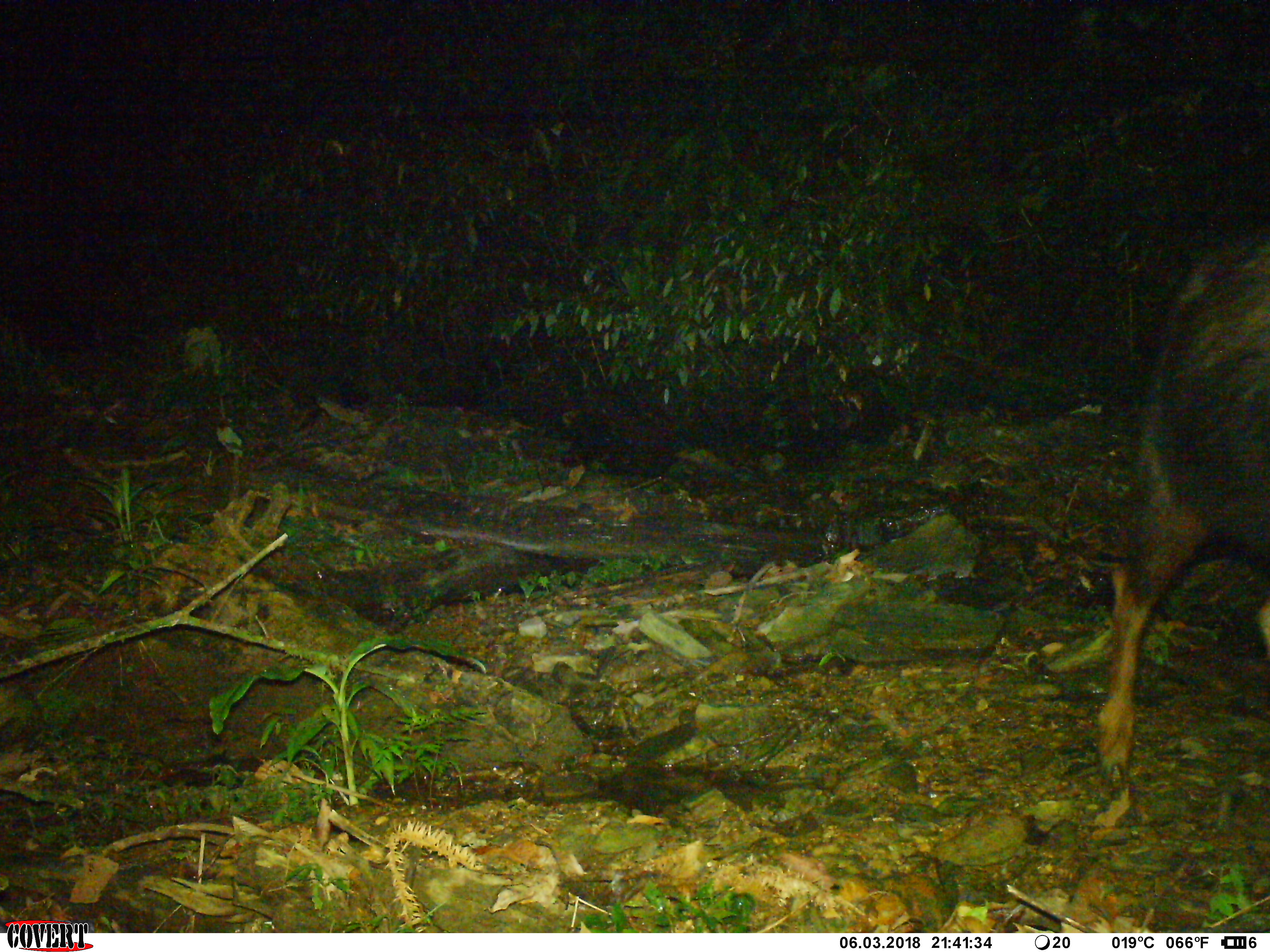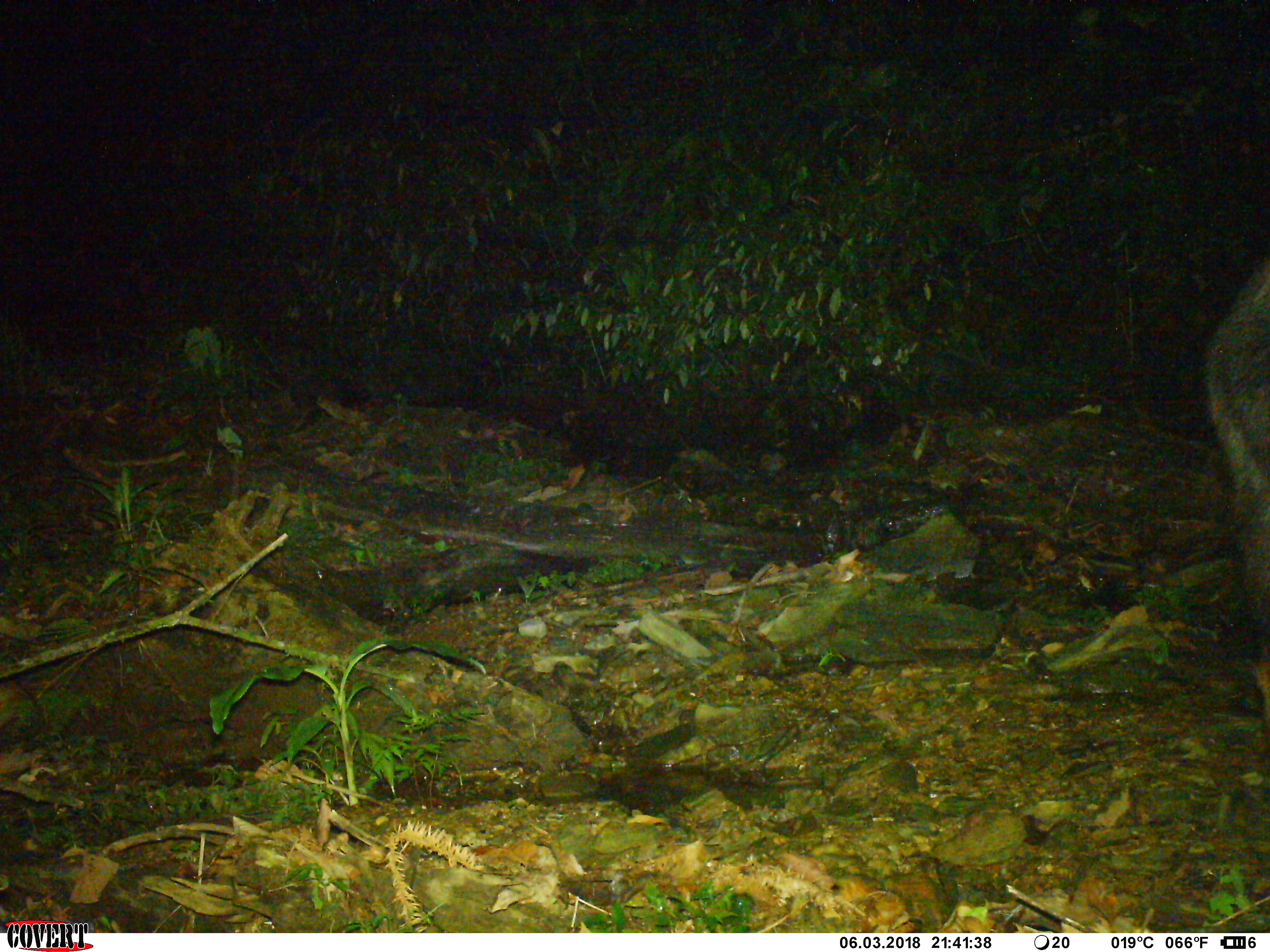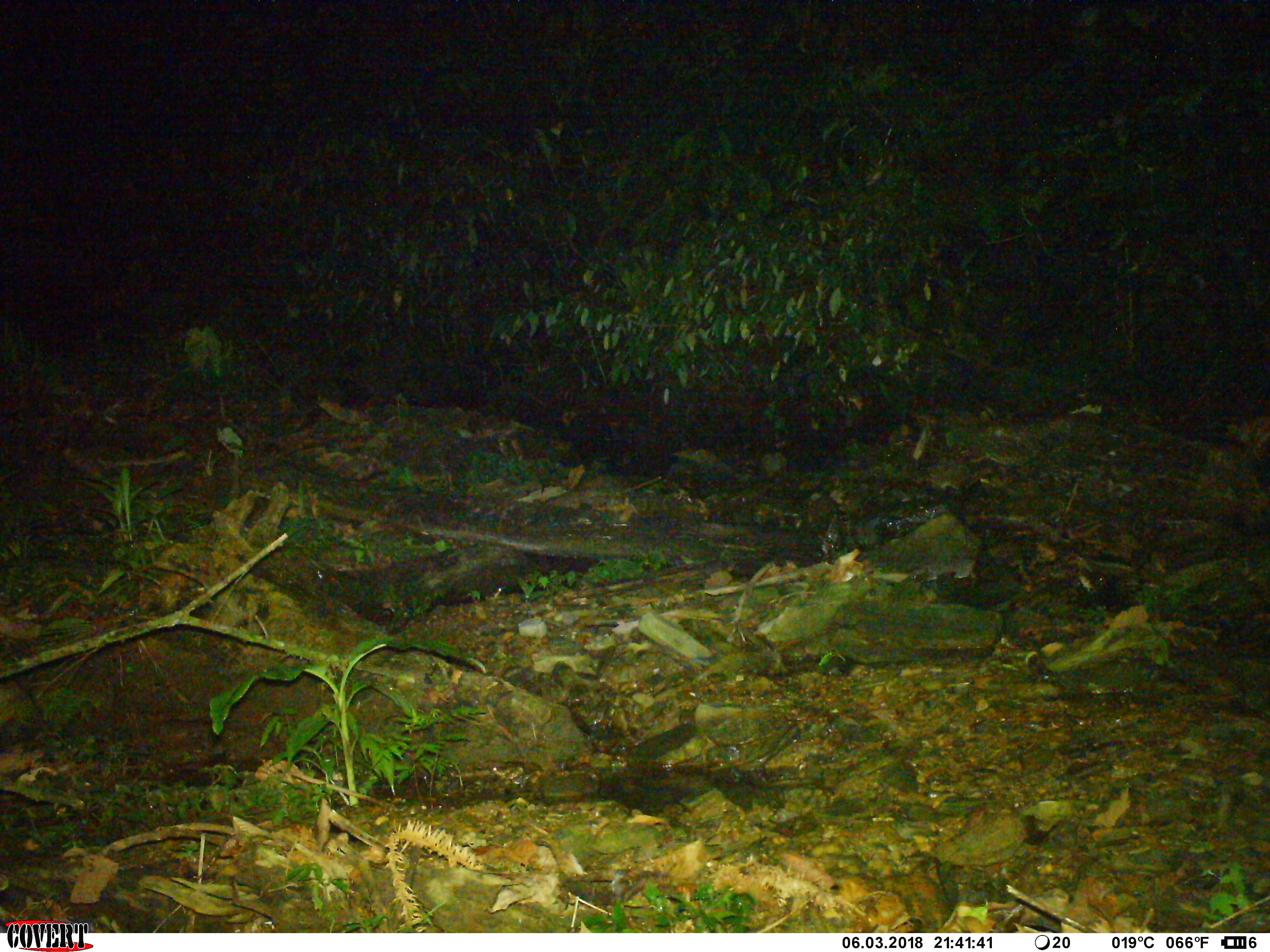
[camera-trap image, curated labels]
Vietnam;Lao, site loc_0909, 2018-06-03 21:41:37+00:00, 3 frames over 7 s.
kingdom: Animalia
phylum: Chordata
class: Mammalia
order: Artiodactyla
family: Bovidae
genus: Capricornis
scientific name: Capricornis sumatraensis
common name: chinese serow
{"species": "chinese serow (Capricornis sumatraensis)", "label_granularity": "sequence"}